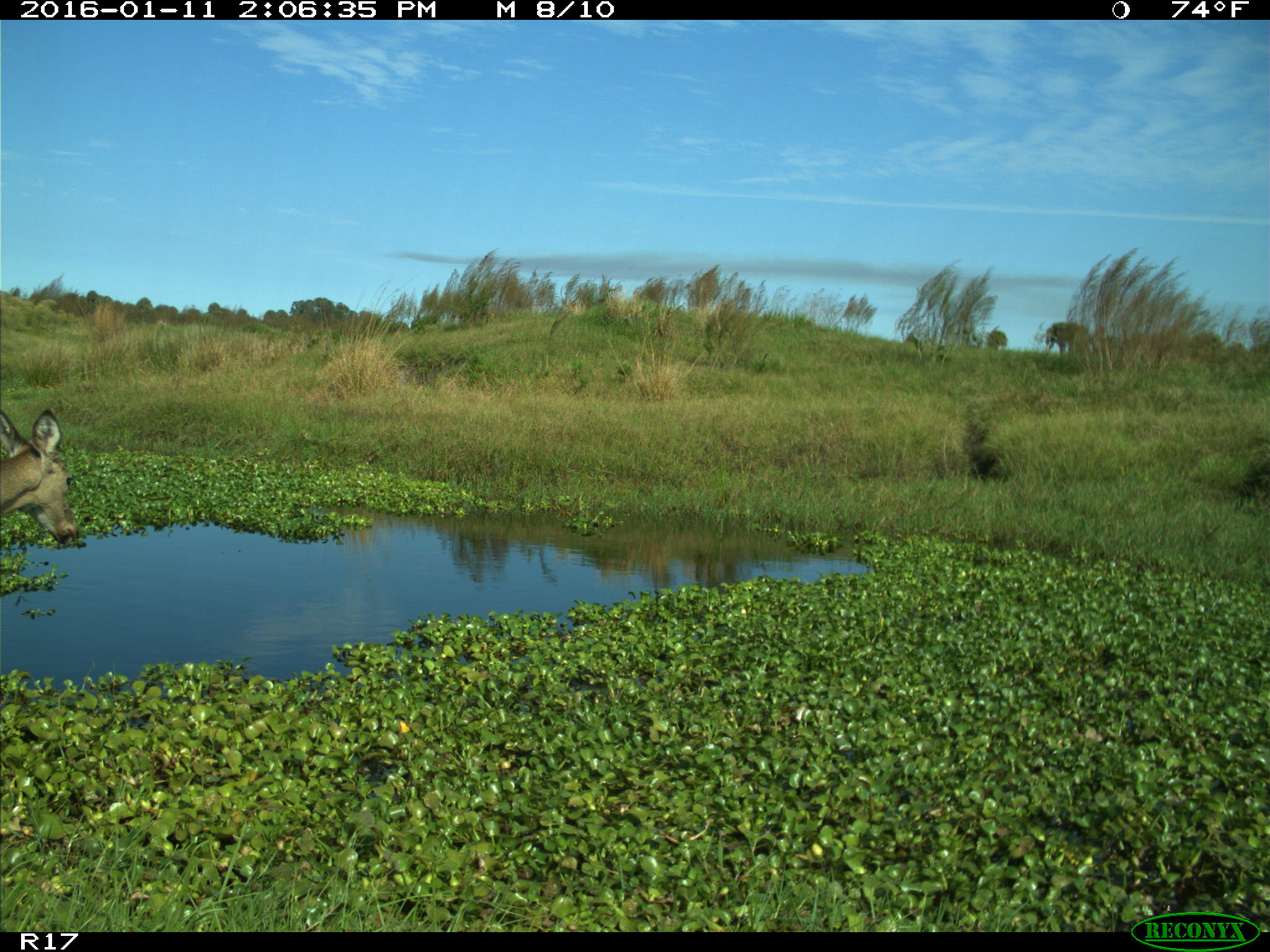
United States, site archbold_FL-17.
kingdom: Animalia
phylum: Chordata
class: Mammalia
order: Artiodactyla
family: Cervidae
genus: Odocoileus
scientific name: Odocoileus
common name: deer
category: unidentified deer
Unidentified deer (deer) (Odocoileus).